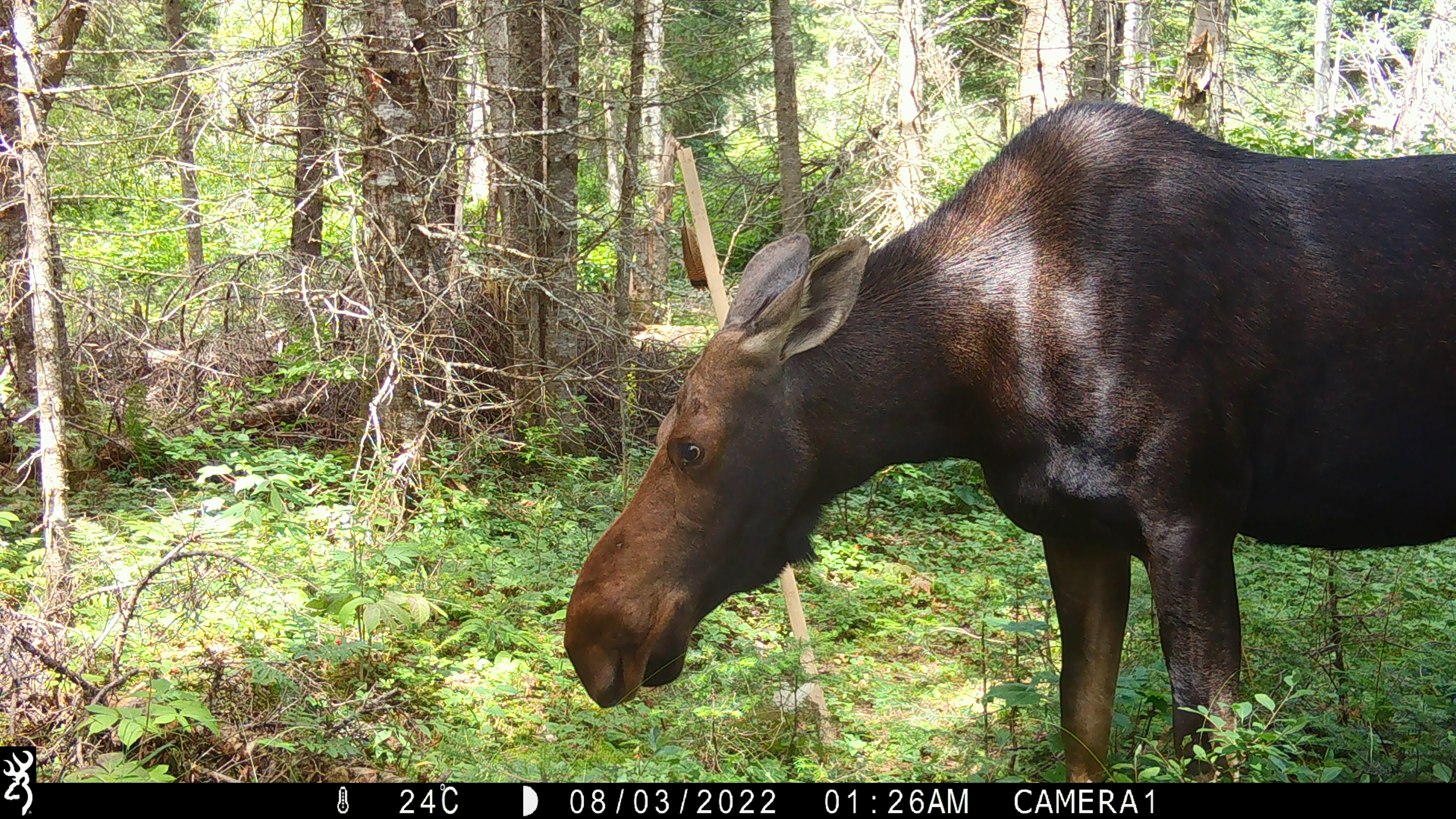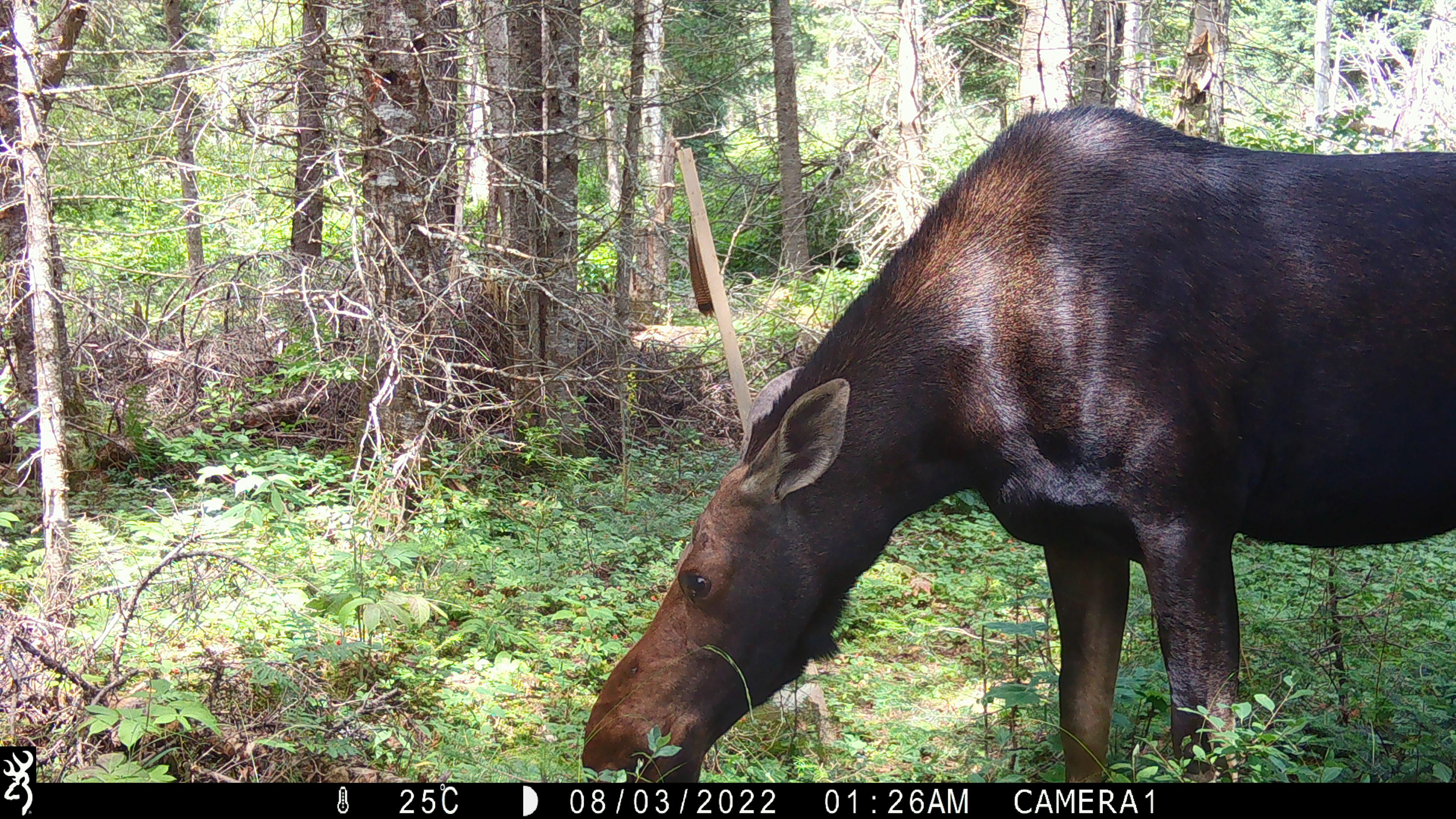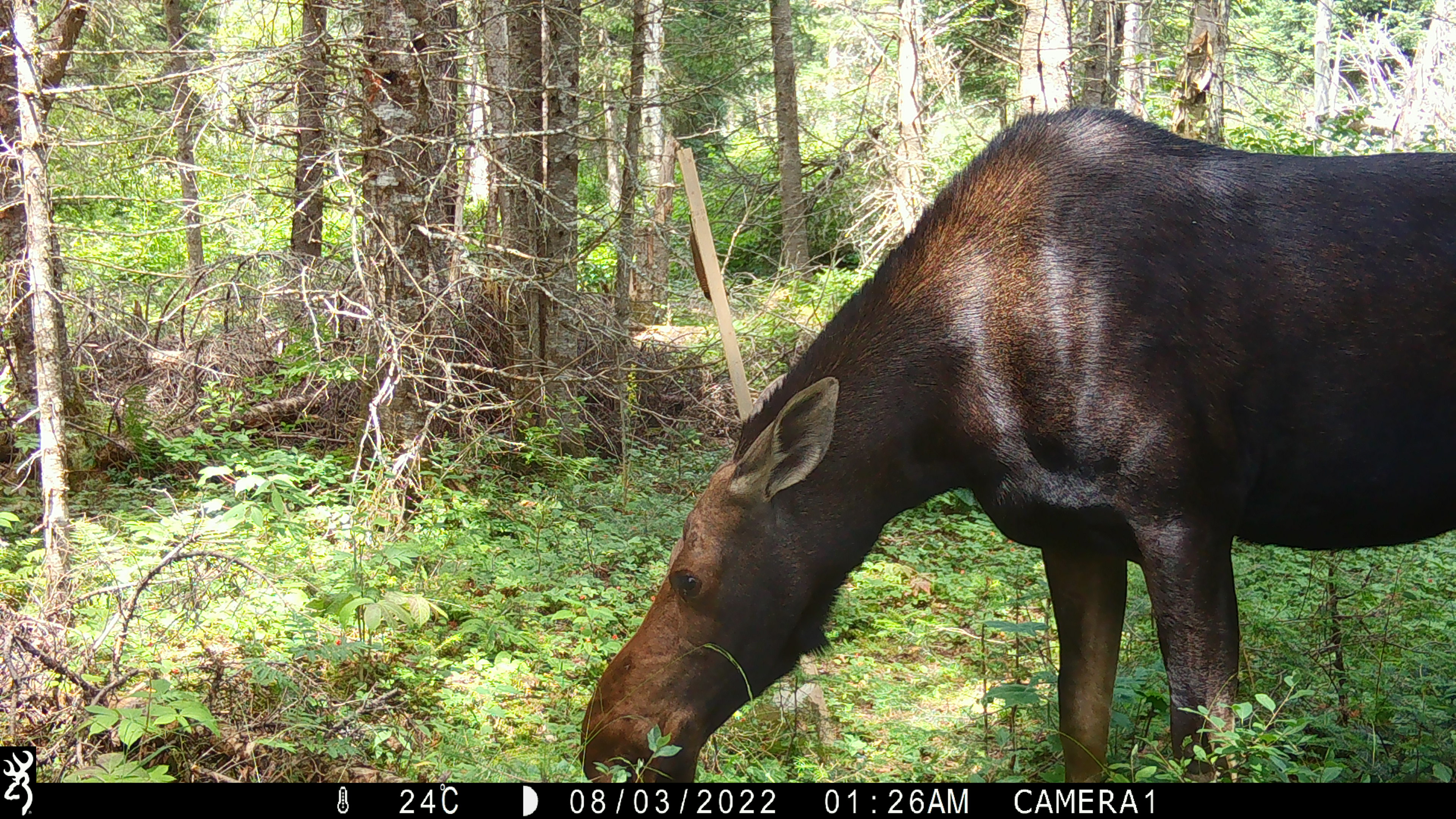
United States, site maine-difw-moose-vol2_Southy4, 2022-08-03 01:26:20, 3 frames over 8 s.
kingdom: Animalia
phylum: Chordata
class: Mammalia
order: Artiodactyla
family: Cervidae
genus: Alces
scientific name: Alces alces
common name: moose